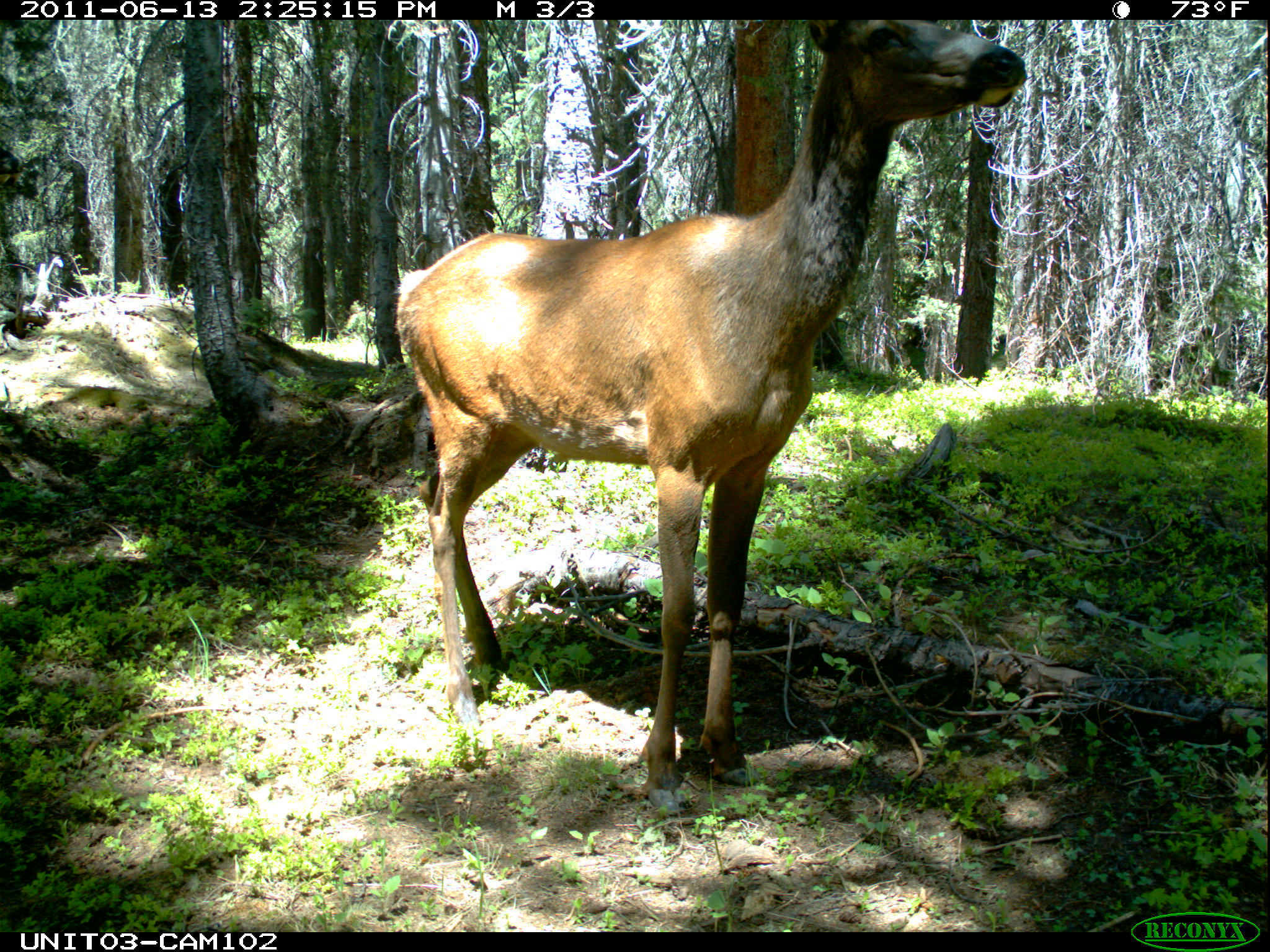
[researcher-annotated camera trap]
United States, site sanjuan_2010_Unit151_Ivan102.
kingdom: Animalia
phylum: Chordata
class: Mammalia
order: Artiodactyla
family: Cervidae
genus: Cervus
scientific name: Cervus elaphus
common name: red deer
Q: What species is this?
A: Cervus elaphus (red deer).